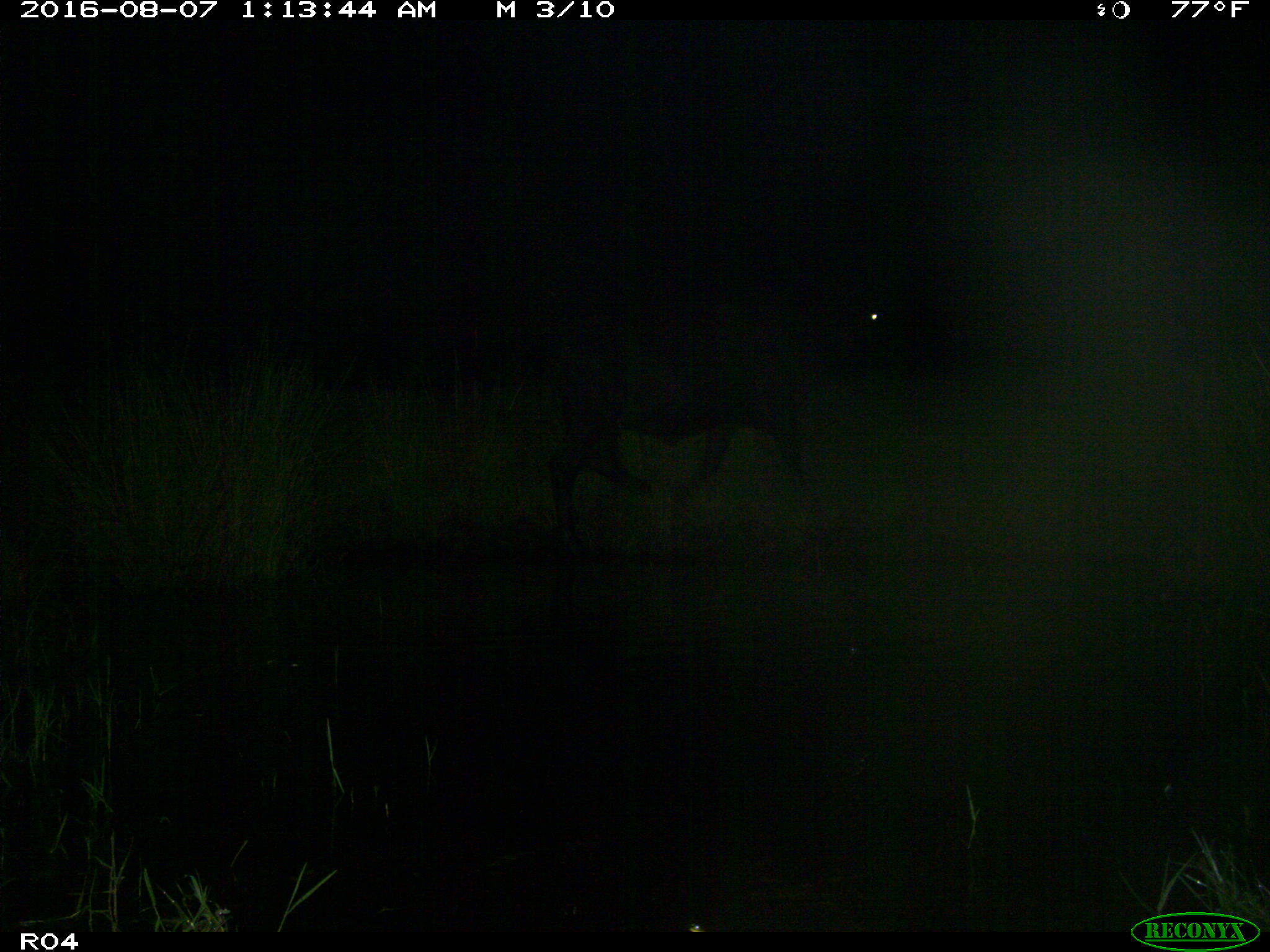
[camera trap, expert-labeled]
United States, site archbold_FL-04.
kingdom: Animalia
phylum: Chordata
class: Mammalia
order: Artiodactyla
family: Bovidae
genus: Bos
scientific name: Bos taurus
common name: domestic cow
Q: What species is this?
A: Bos taurus (domestic cow).